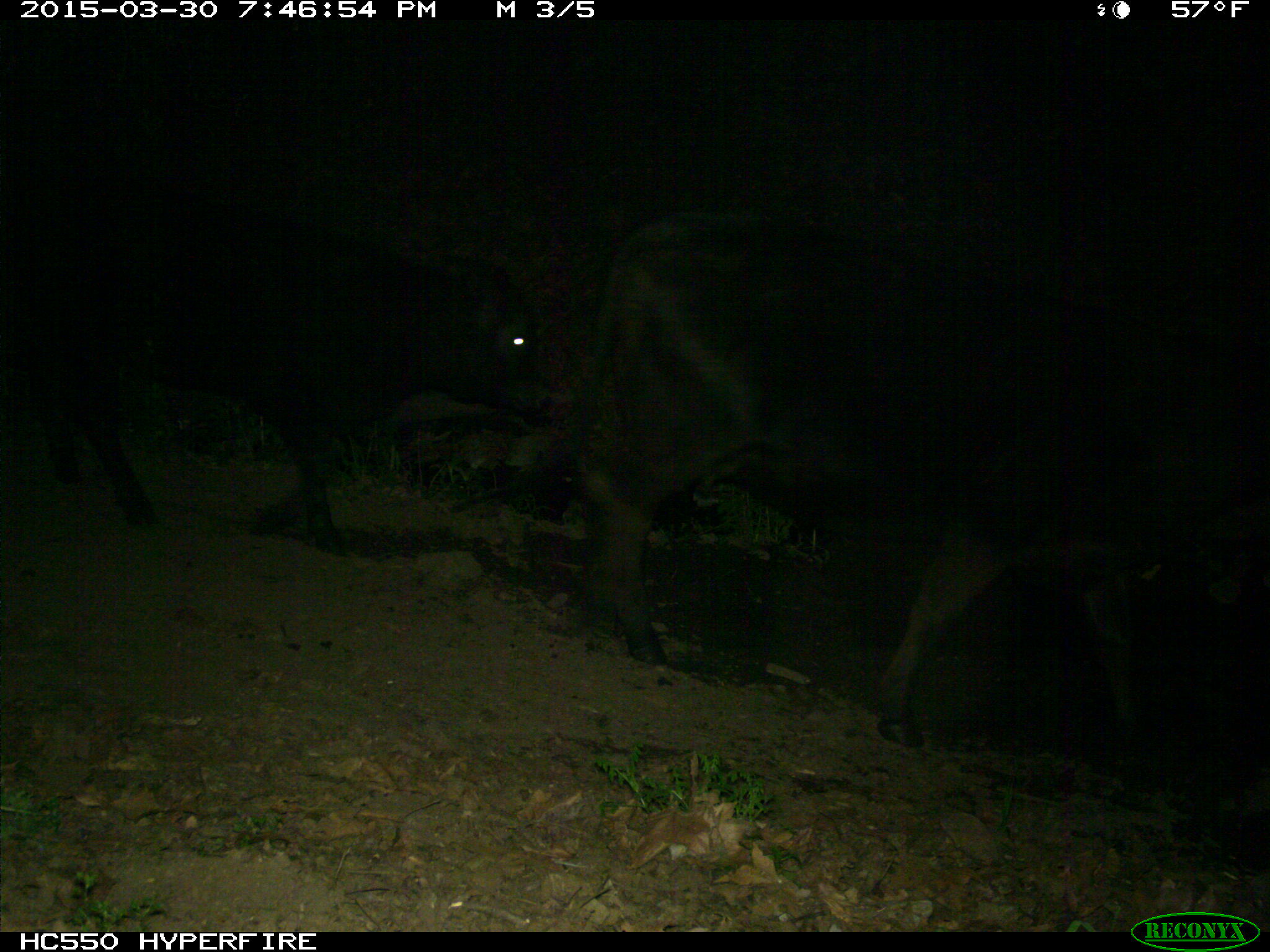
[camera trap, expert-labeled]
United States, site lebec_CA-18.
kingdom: Animalia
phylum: Chordata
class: Mammalia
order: Artiodactyla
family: Bovidae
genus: Bos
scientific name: Bos taurus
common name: domestic cow